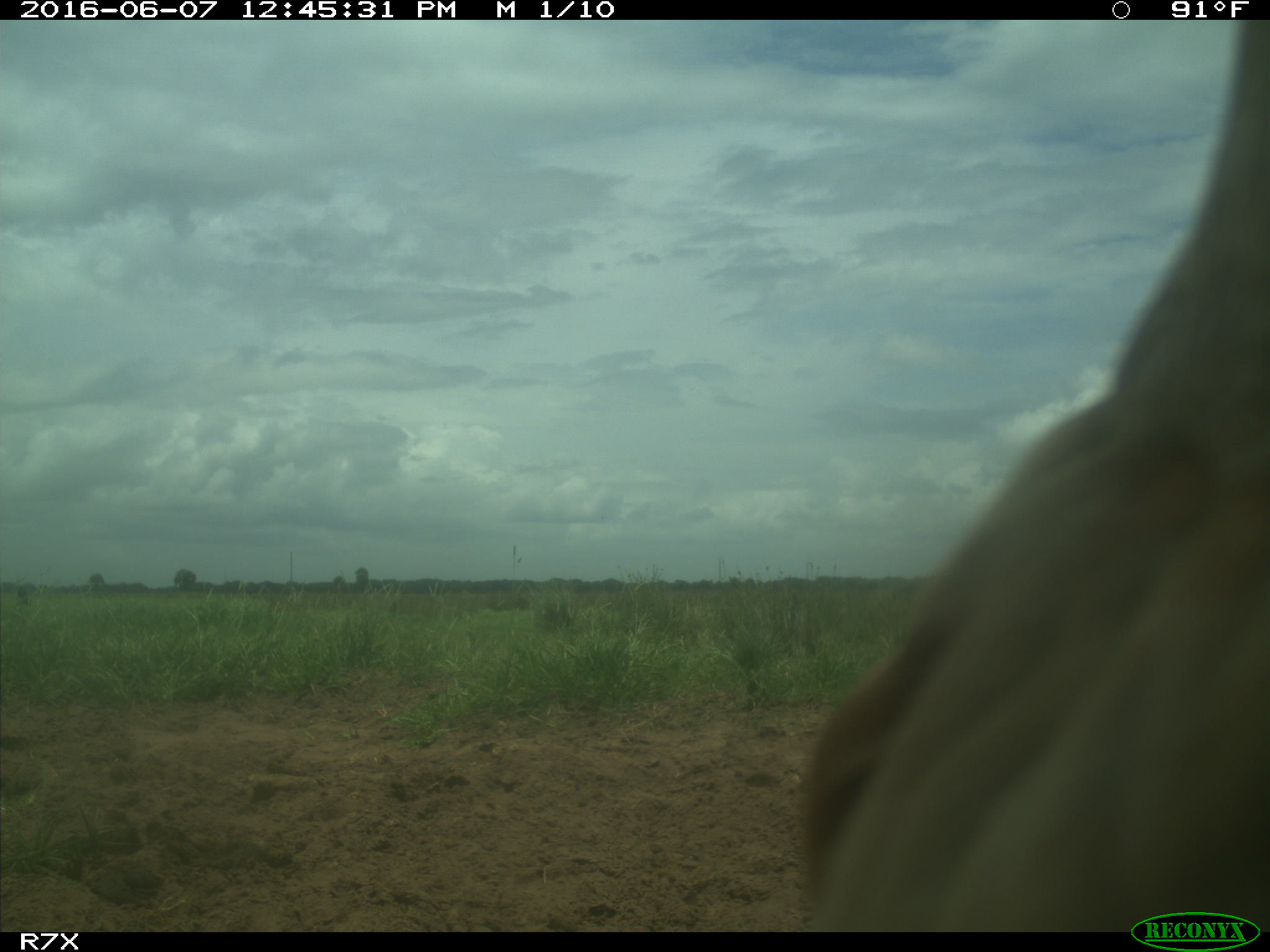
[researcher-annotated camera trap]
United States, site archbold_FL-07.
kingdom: Animalia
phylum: Chordata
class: Mammalia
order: Artiodactyla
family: Bovidae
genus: Bos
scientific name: Bos taurus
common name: domestic cow